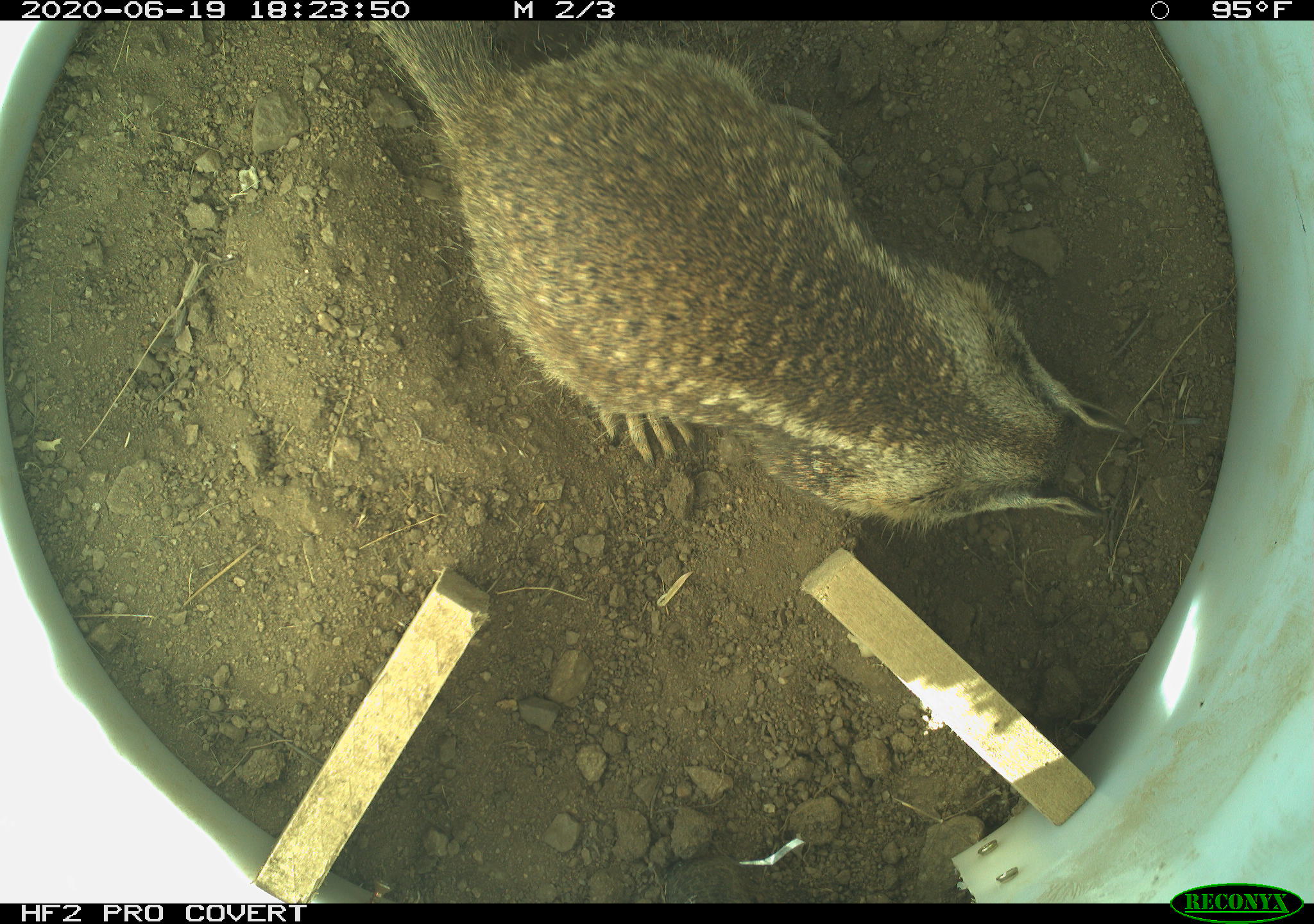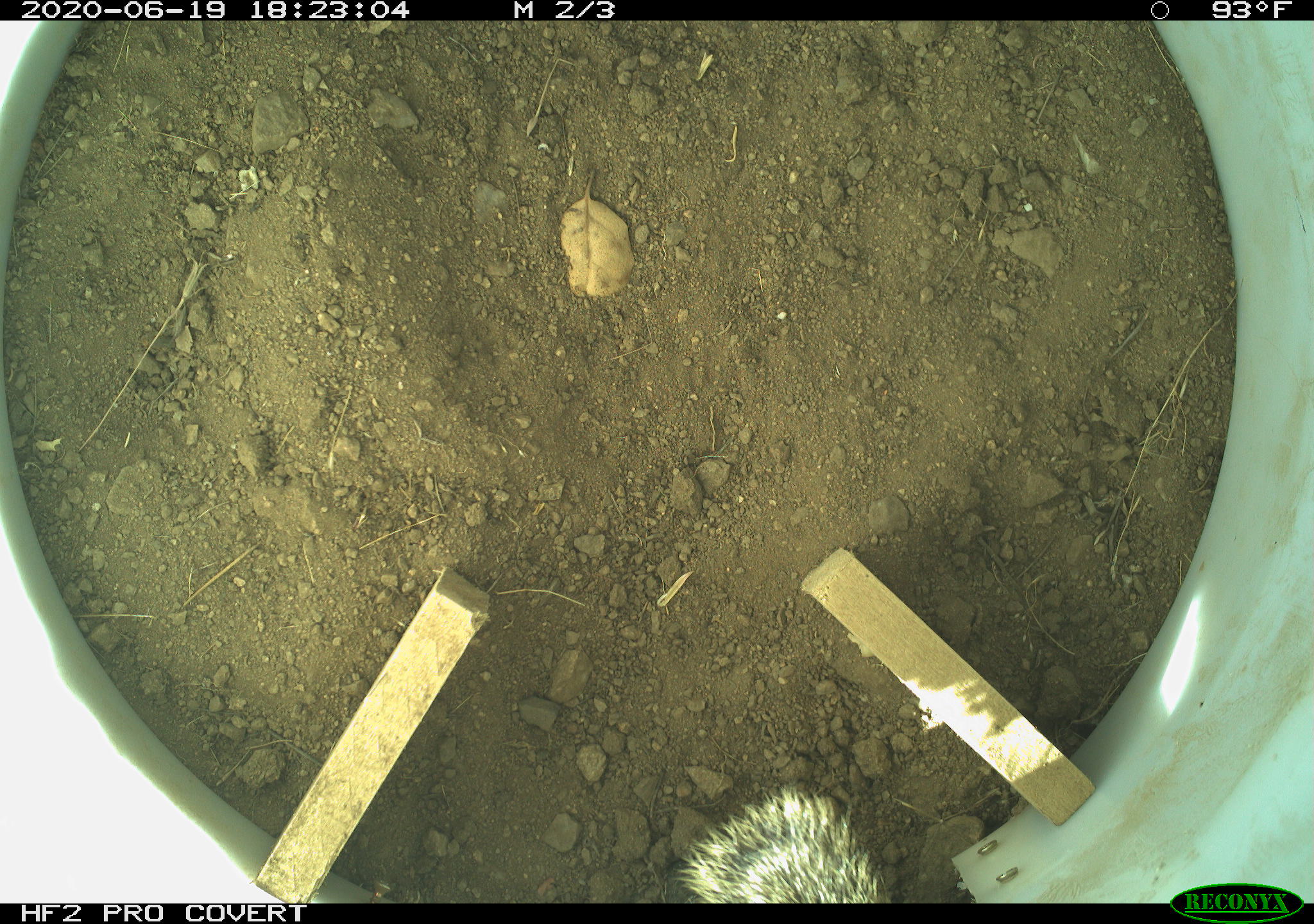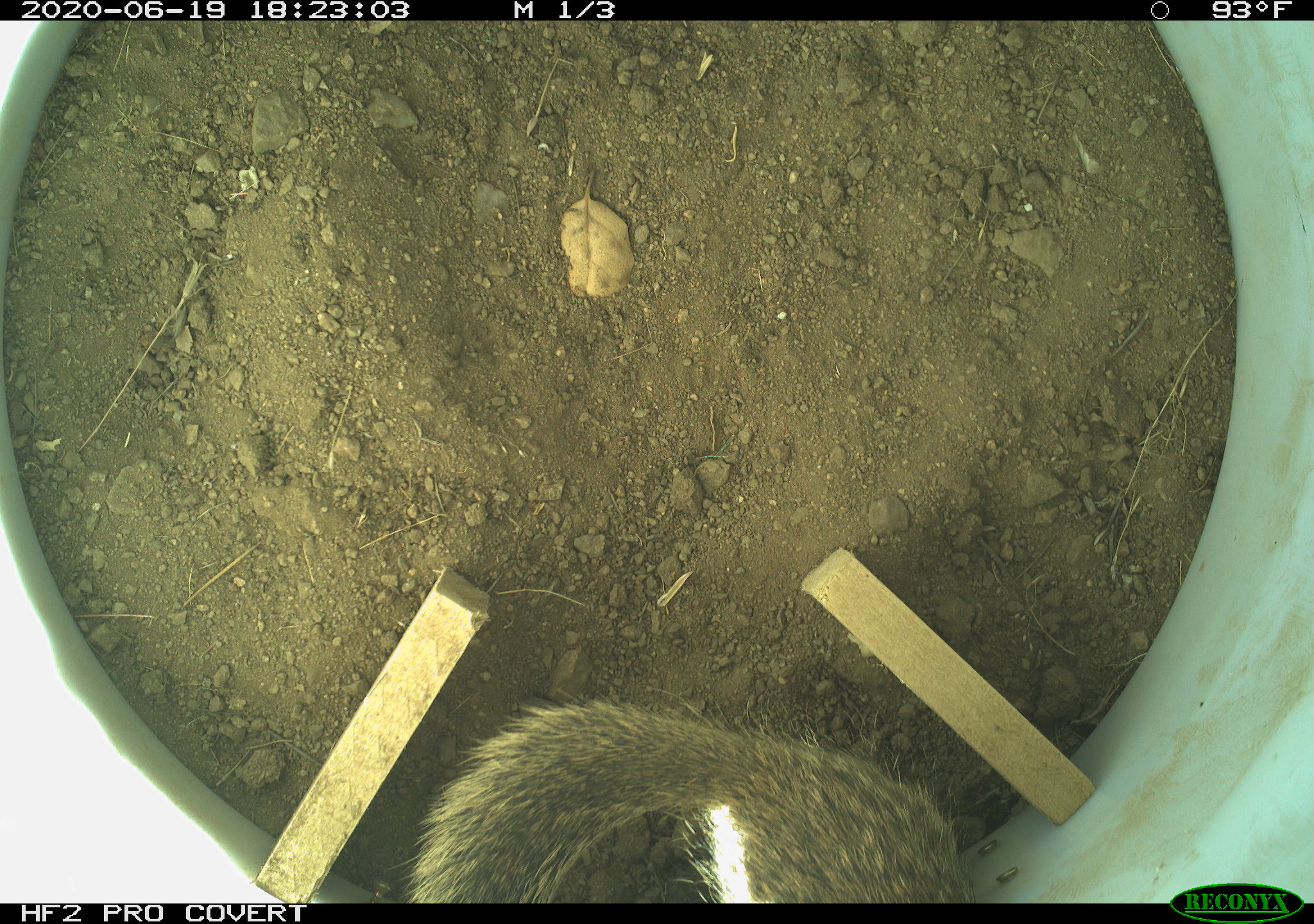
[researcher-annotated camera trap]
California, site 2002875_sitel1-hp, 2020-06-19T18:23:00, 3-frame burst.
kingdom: Animalia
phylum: Chordata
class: Mammalia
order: Rodentia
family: Sciuridae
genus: Otospermophilus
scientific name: Otospermophilus beecheyi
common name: california ground squirrel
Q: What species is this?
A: California ground squirrel (Otospermophilus beecheyi).